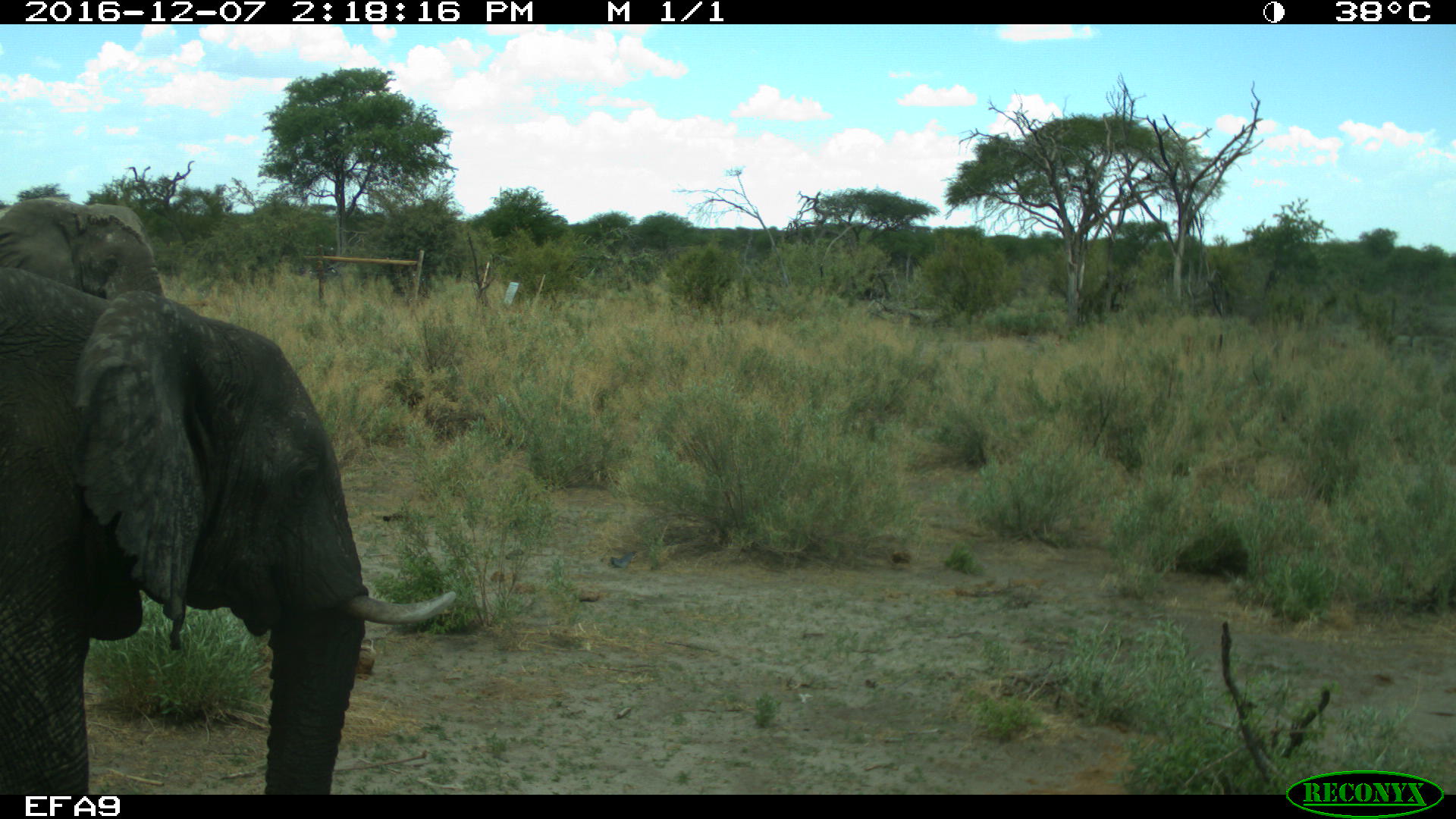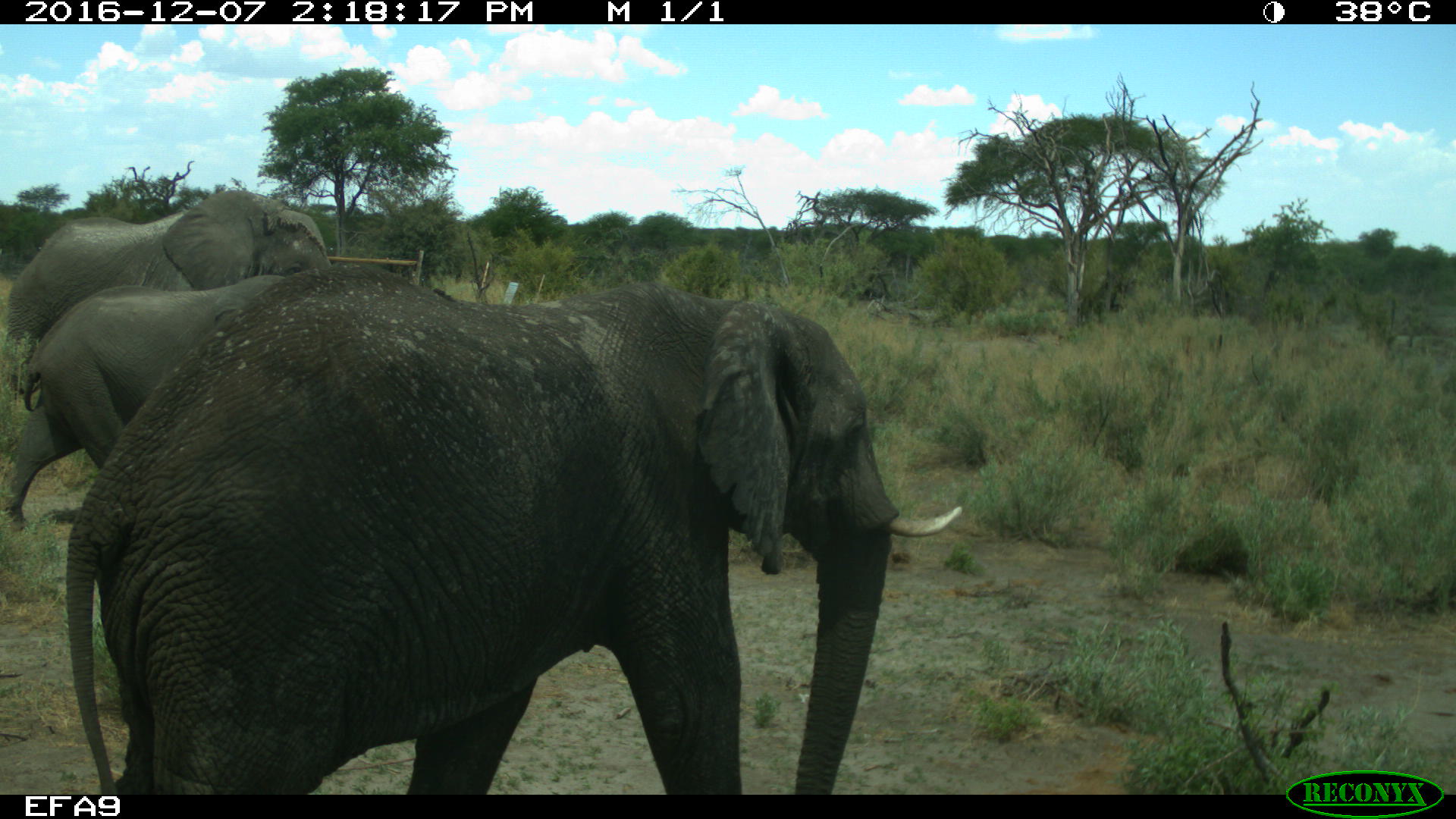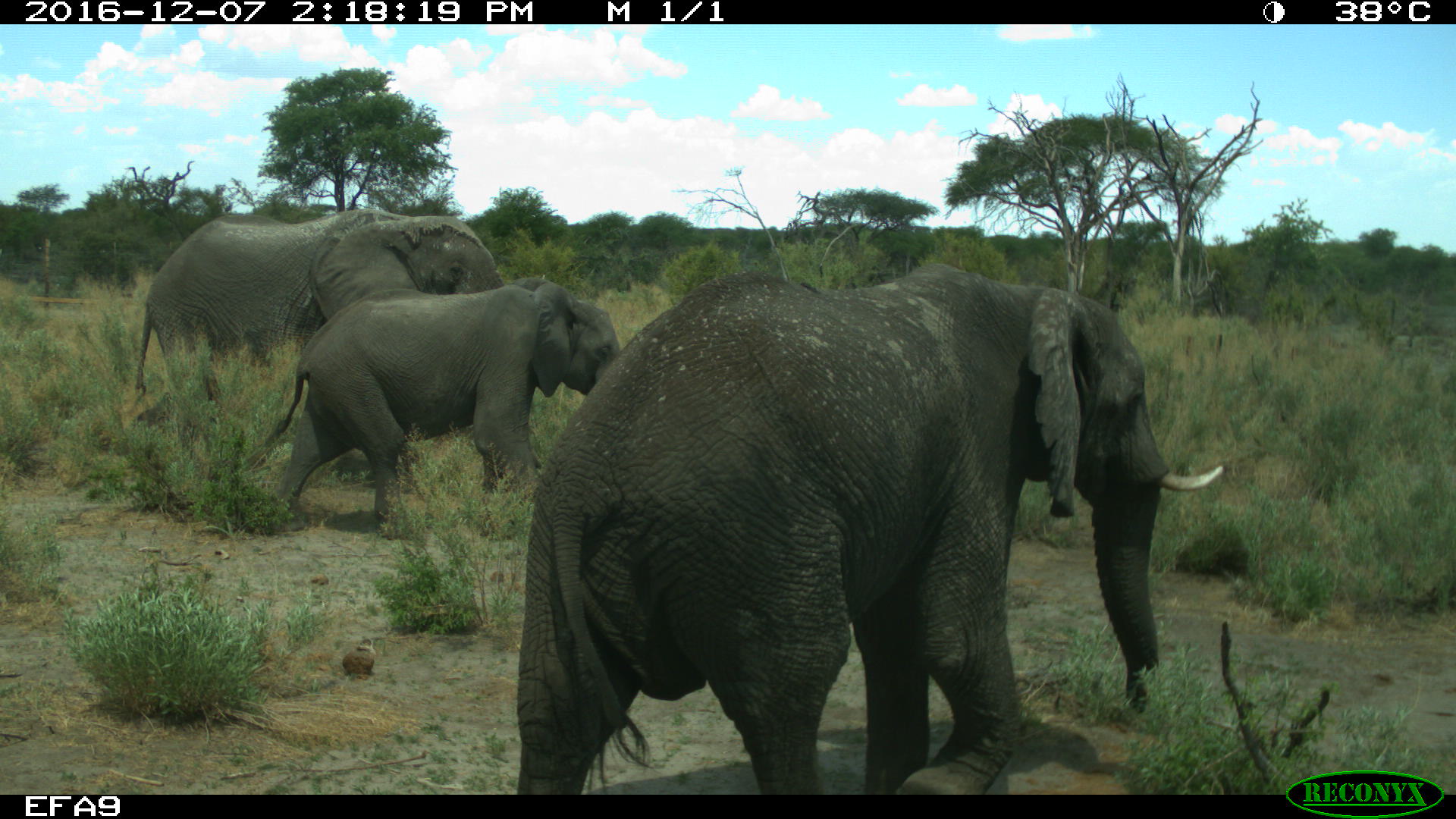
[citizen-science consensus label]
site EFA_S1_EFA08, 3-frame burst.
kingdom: Animalia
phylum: Chordata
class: Mammalia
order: Proboscidea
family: Elephantidae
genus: Loxodonta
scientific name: Loxodonta africana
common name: african bush elephant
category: elephant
Elephant (african bush elephant) (Loxodonta africana), count 3. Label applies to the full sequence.